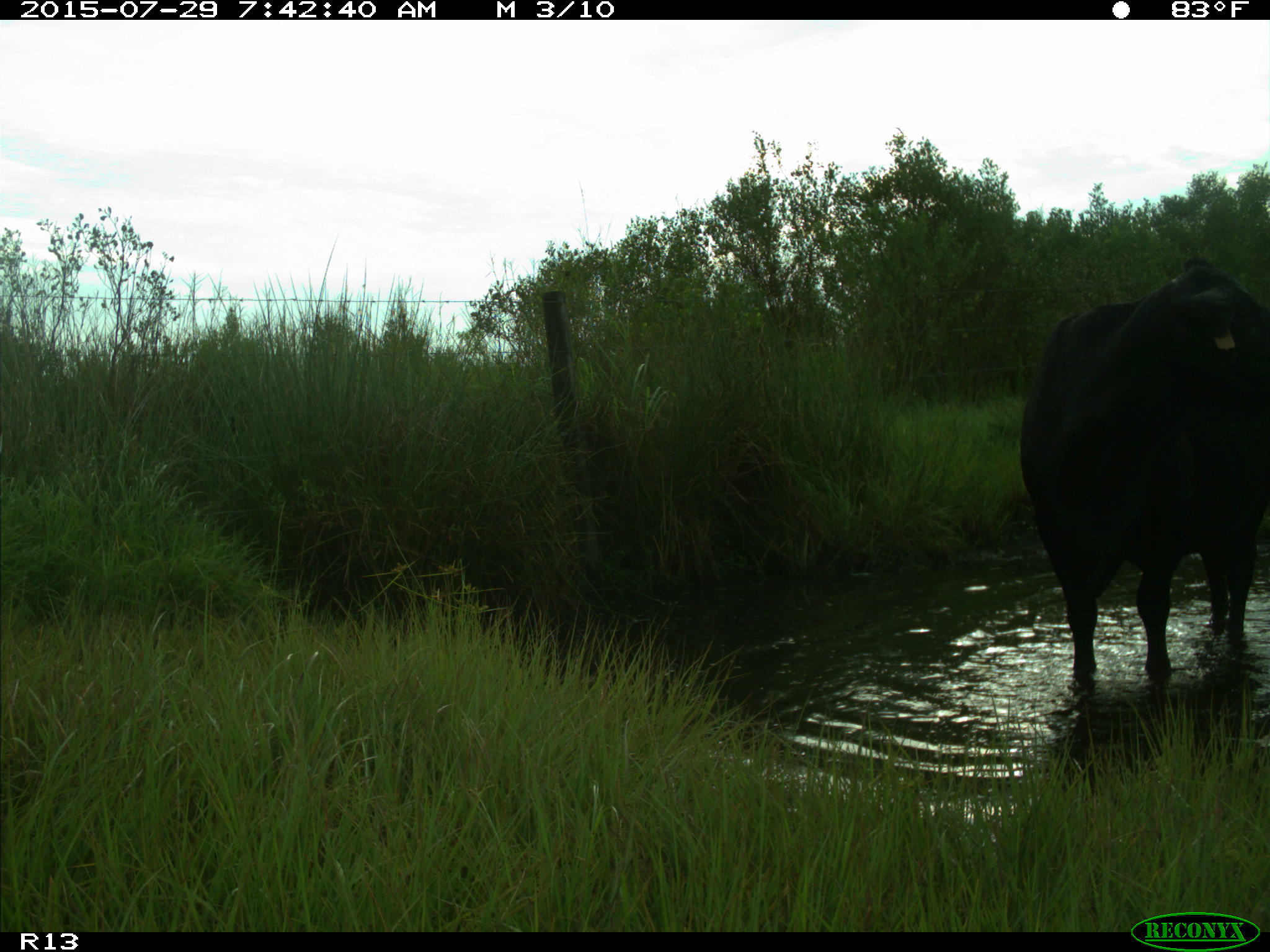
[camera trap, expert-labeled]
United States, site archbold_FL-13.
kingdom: Animalia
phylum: Chordata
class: Mammalia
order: Artiodactyla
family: Bovidae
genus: Bos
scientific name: Bos taurus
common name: domestic cow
Bos taurus (domestic cow).